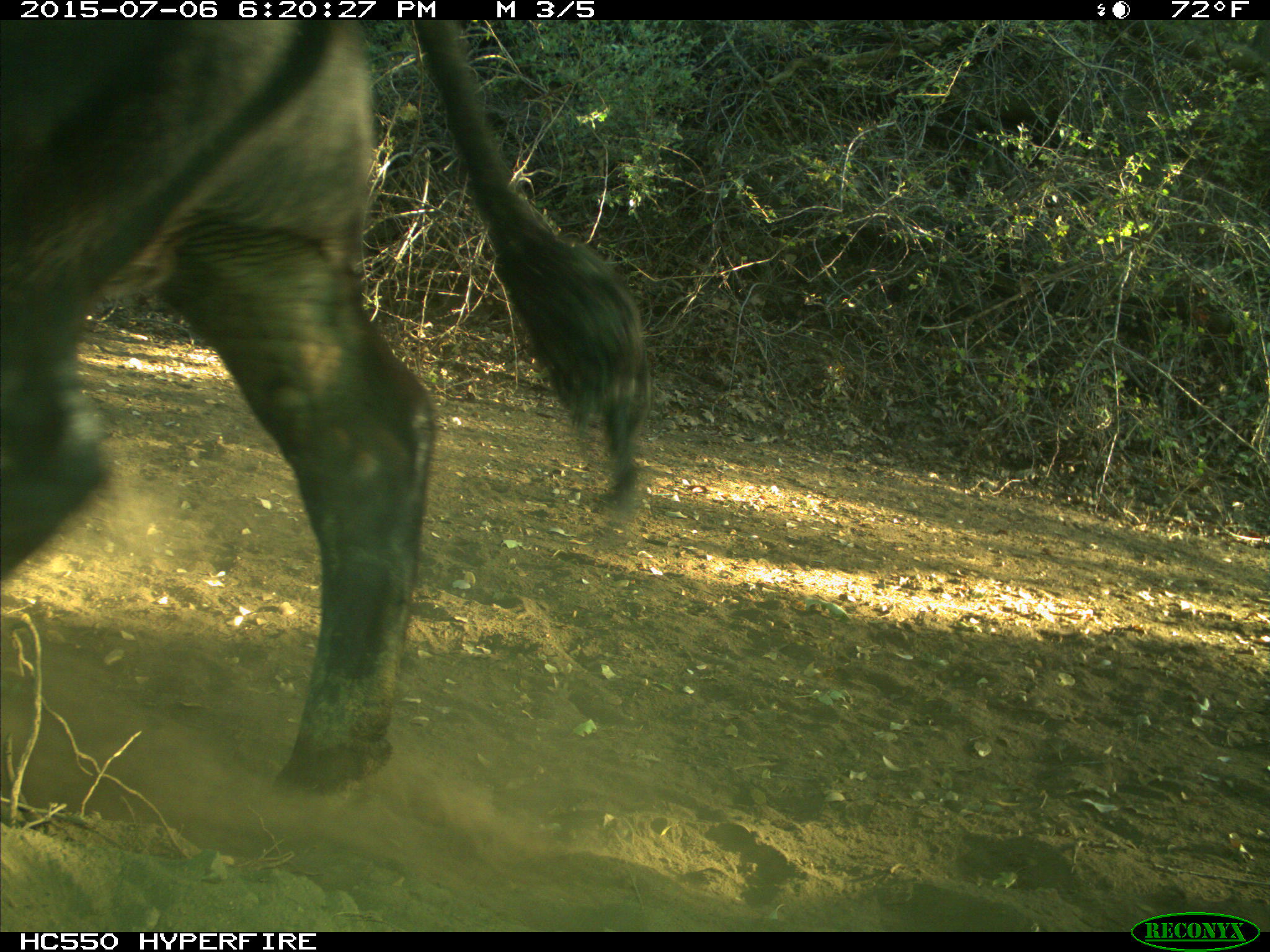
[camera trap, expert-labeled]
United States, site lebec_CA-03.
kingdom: Animalia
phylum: Chordata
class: Mammalia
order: Artiodactyla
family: Bovidae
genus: Bos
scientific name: Bos taurus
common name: domestic cow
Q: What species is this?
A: Bos taurus (domestic cow).